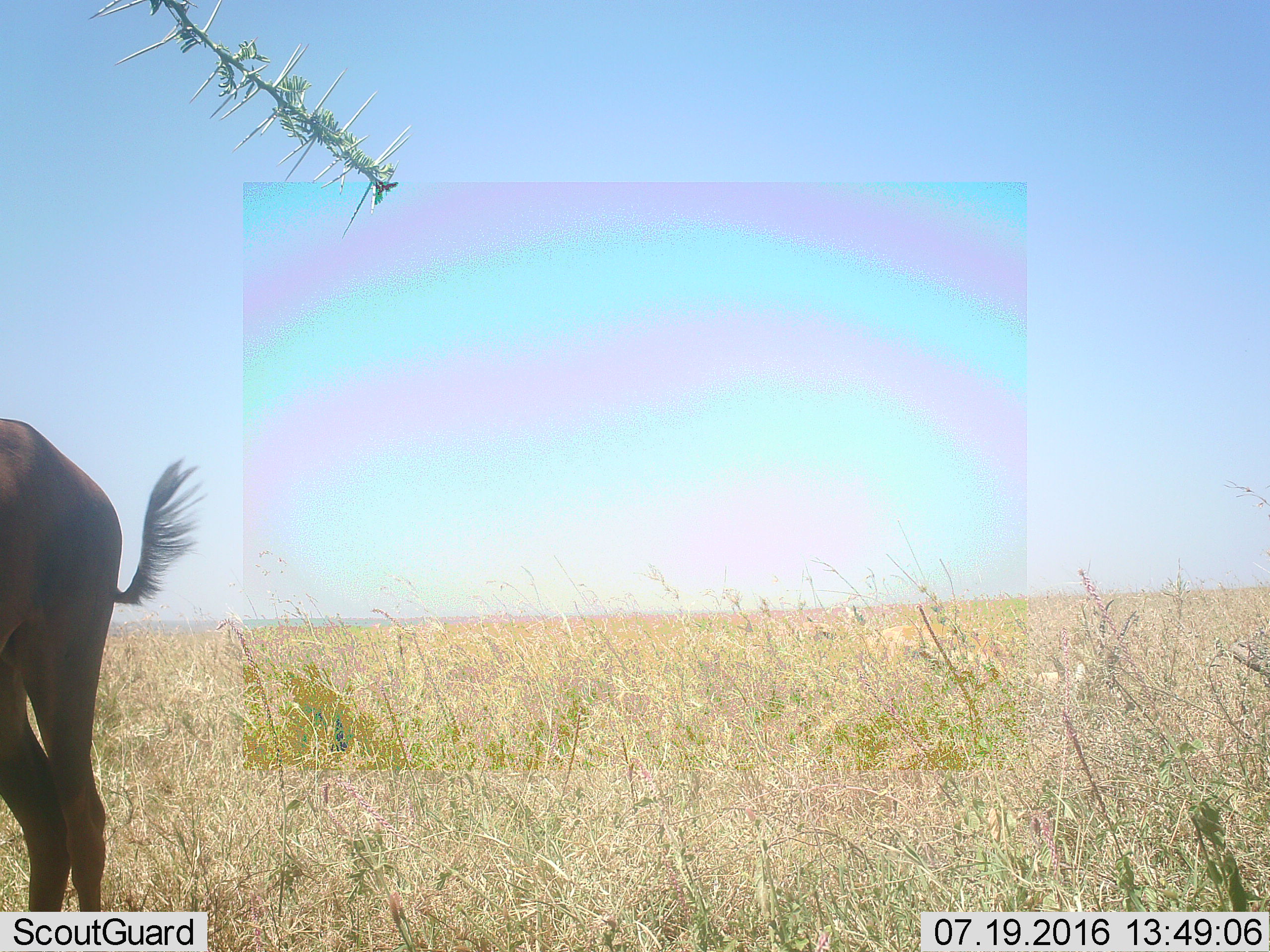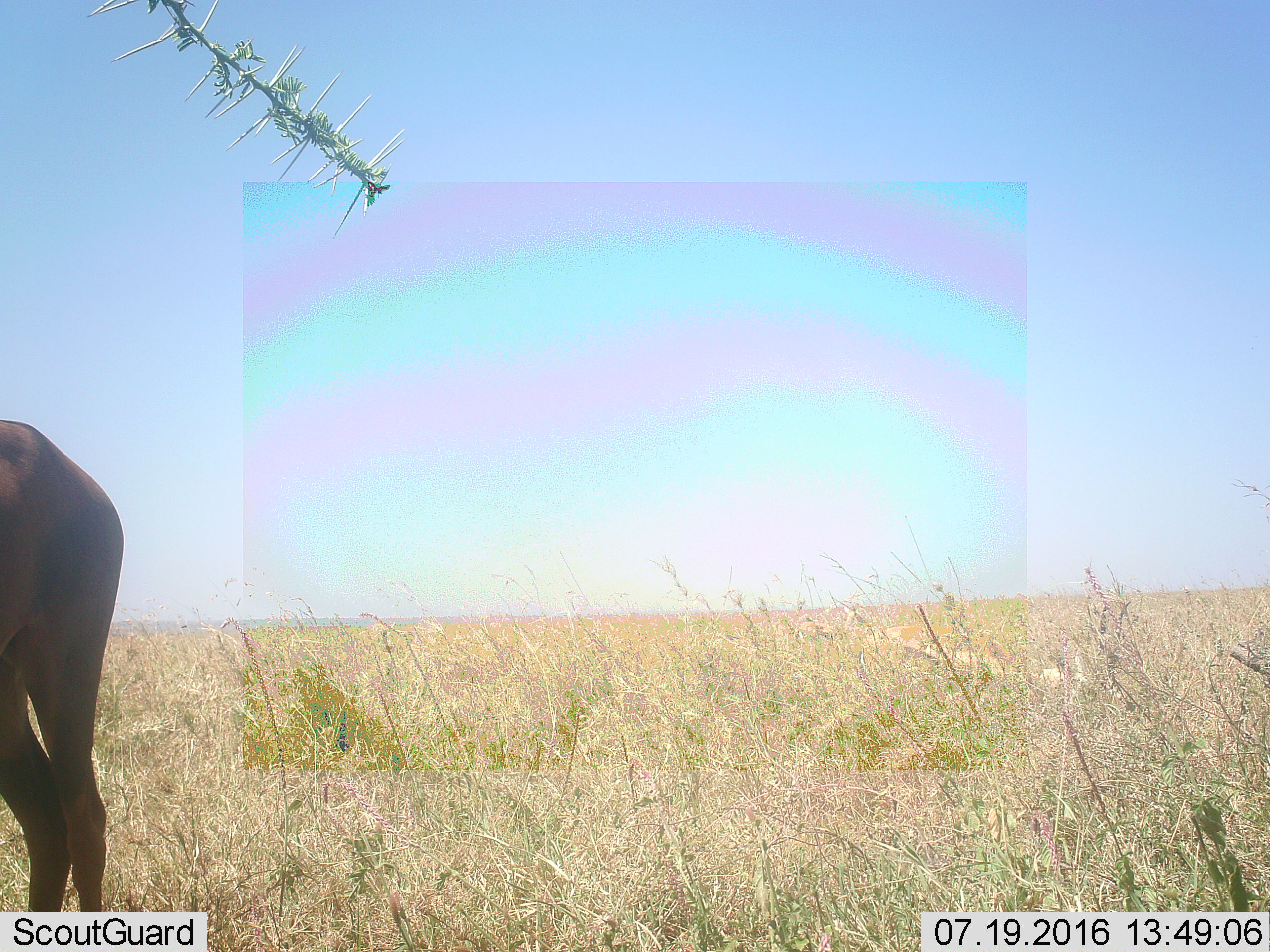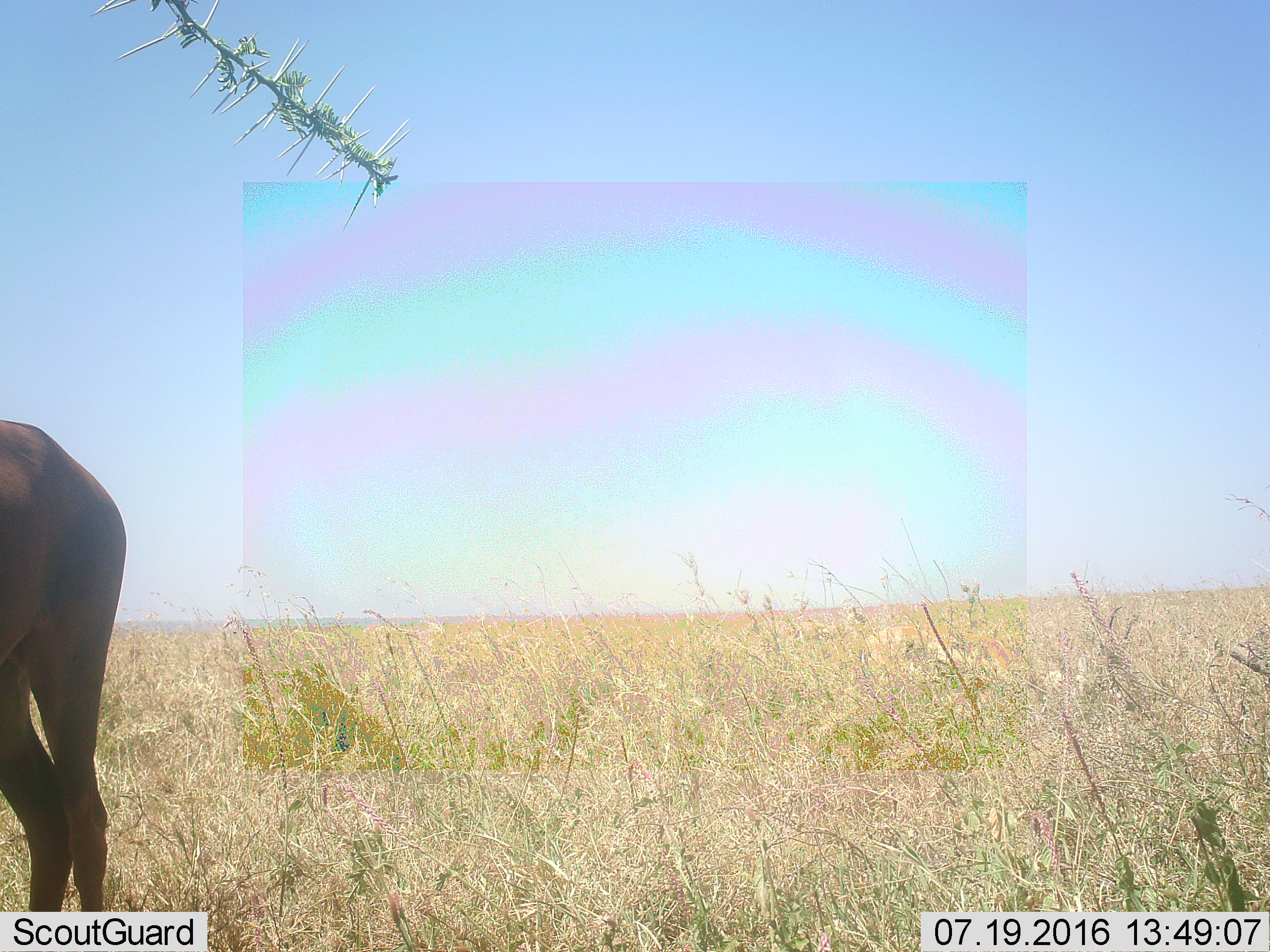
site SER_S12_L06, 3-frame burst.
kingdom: Animalia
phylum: Chordata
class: Mammalia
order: Artiodactyla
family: Bovidae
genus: Damaliscus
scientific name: Damaliscus lunatus jimela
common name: topi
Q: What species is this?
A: Topi (Damaliscus lunatus jimela).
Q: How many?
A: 1.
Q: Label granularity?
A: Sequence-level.